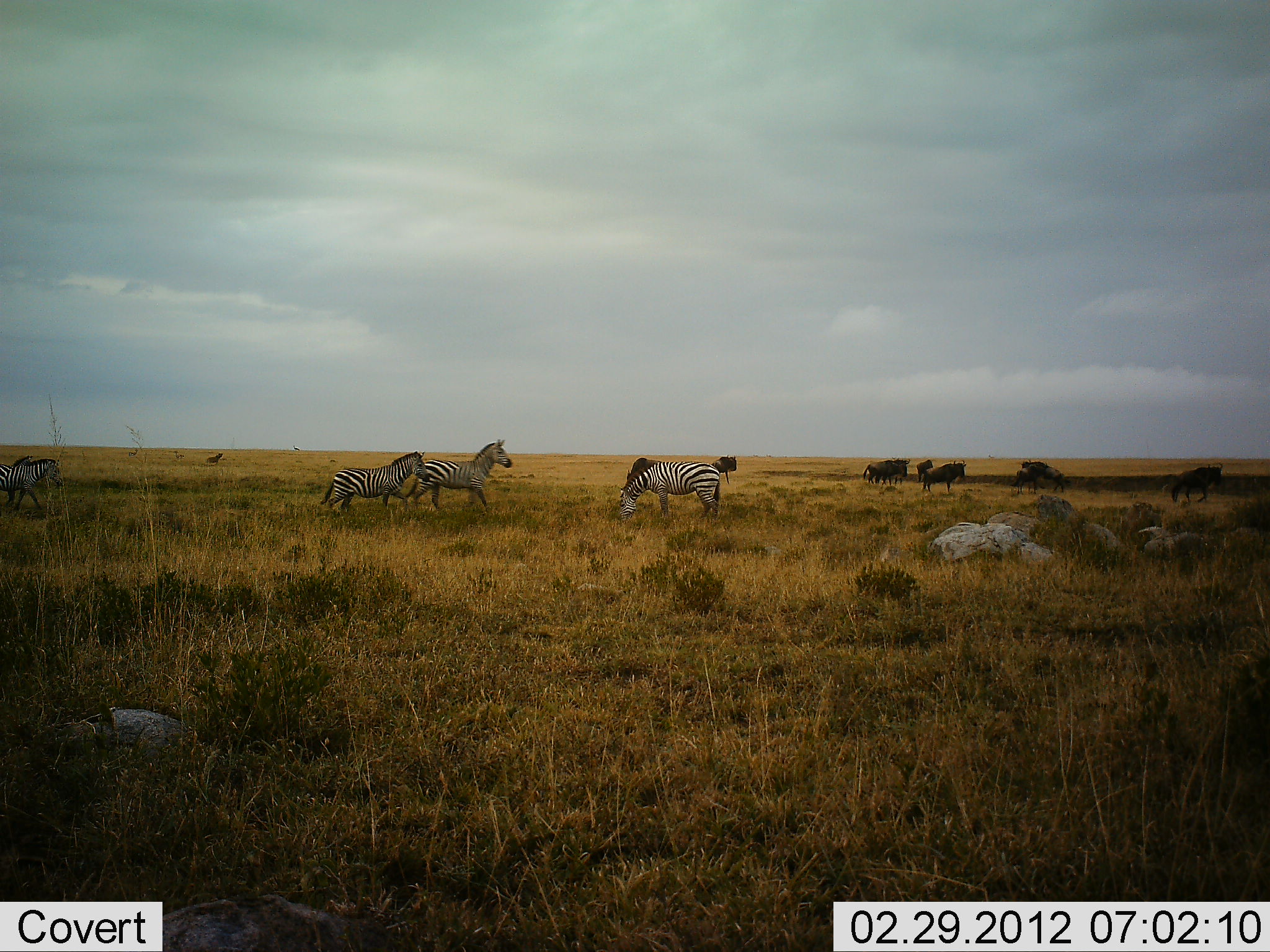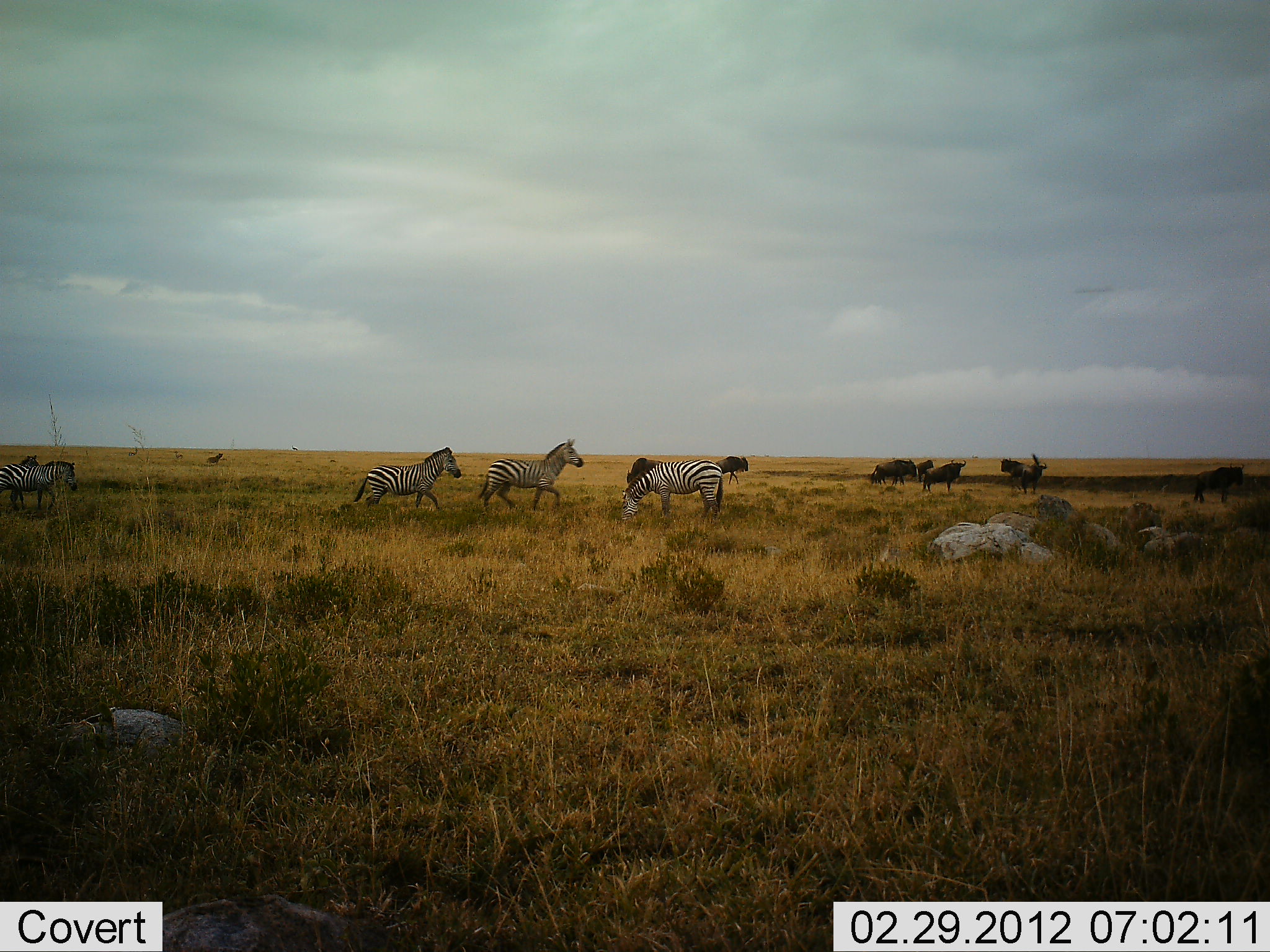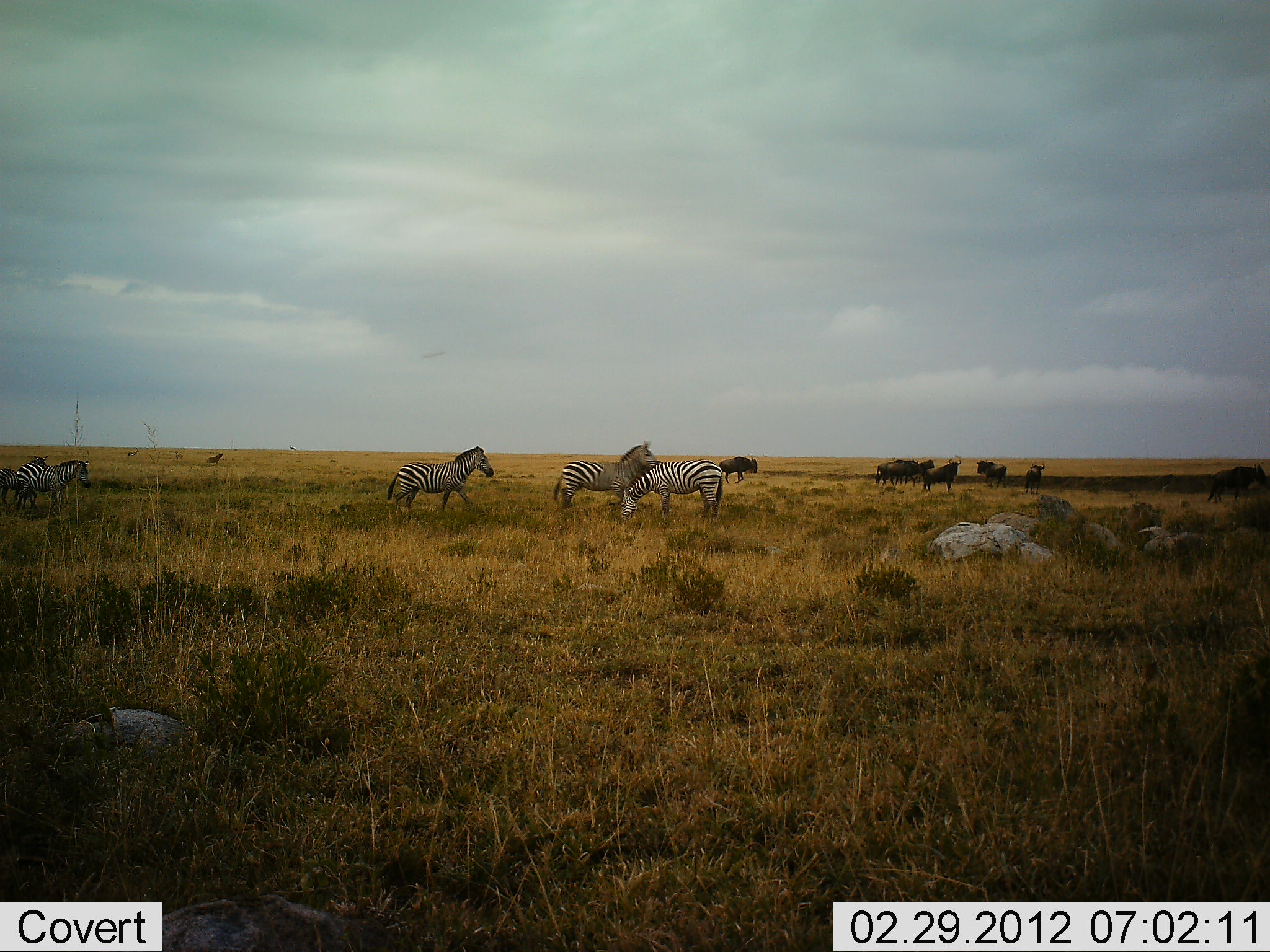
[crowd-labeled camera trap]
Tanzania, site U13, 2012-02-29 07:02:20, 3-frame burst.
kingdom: Animalia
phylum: Chordata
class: Mammalia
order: Artiodactyla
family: Bovidae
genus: Connochaetes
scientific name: Connochaetes taurinus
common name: blue wildebeest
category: wildebeest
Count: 8.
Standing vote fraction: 43%.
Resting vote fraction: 4%.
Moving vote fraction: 91%.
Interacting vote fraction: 4%.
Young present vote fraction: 4%.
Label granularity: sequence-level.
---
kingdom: Animalia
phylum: Chordata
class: Mammalia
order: Perissodactyla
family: Equidae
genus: Equus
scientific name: Equus quagga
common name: plains zebra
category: zebra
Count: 5.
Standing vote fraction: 23%.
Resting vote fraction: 0%.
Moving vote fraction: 92%.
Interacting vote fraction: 4%.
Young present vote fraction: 0%.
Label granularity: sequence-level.